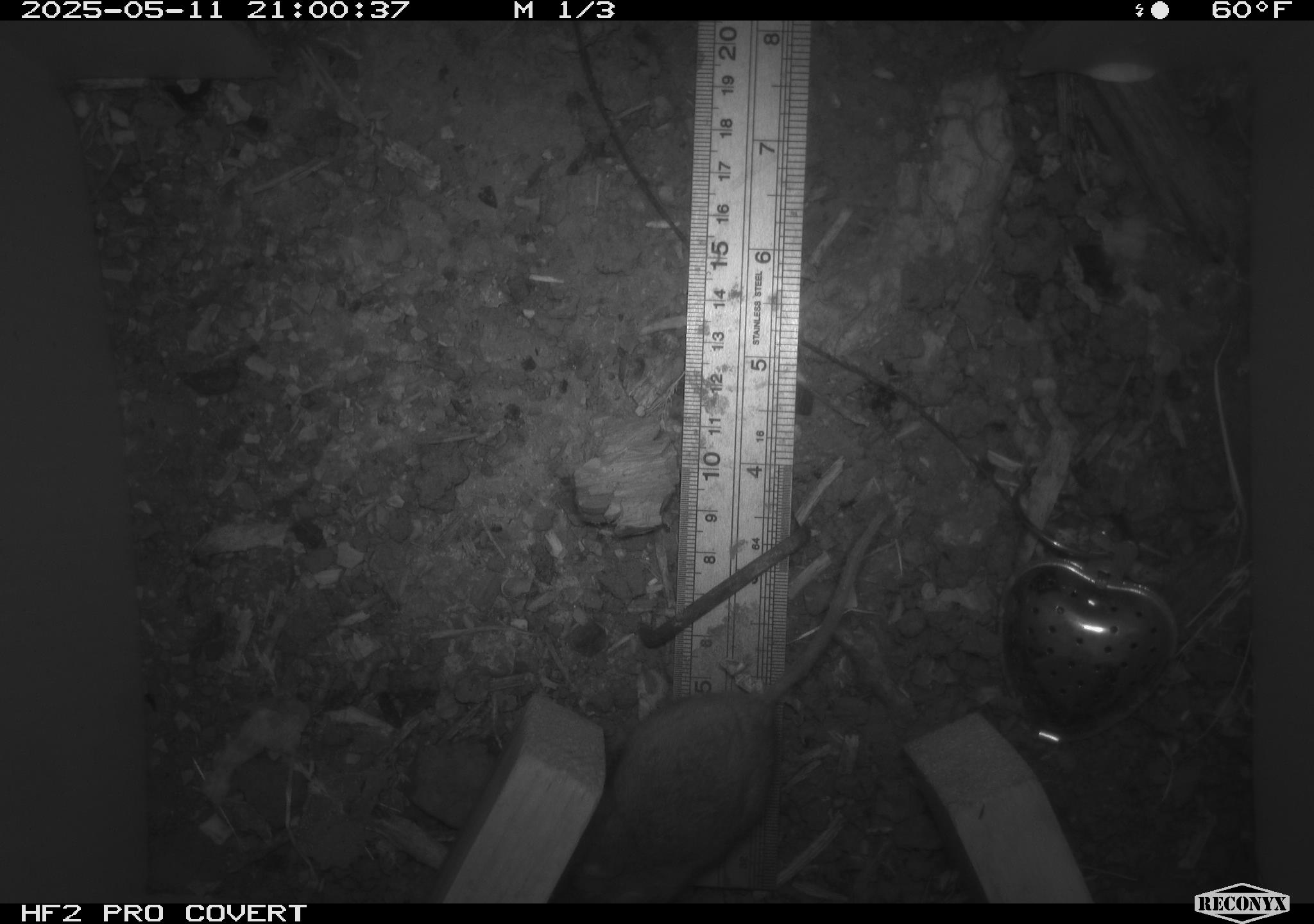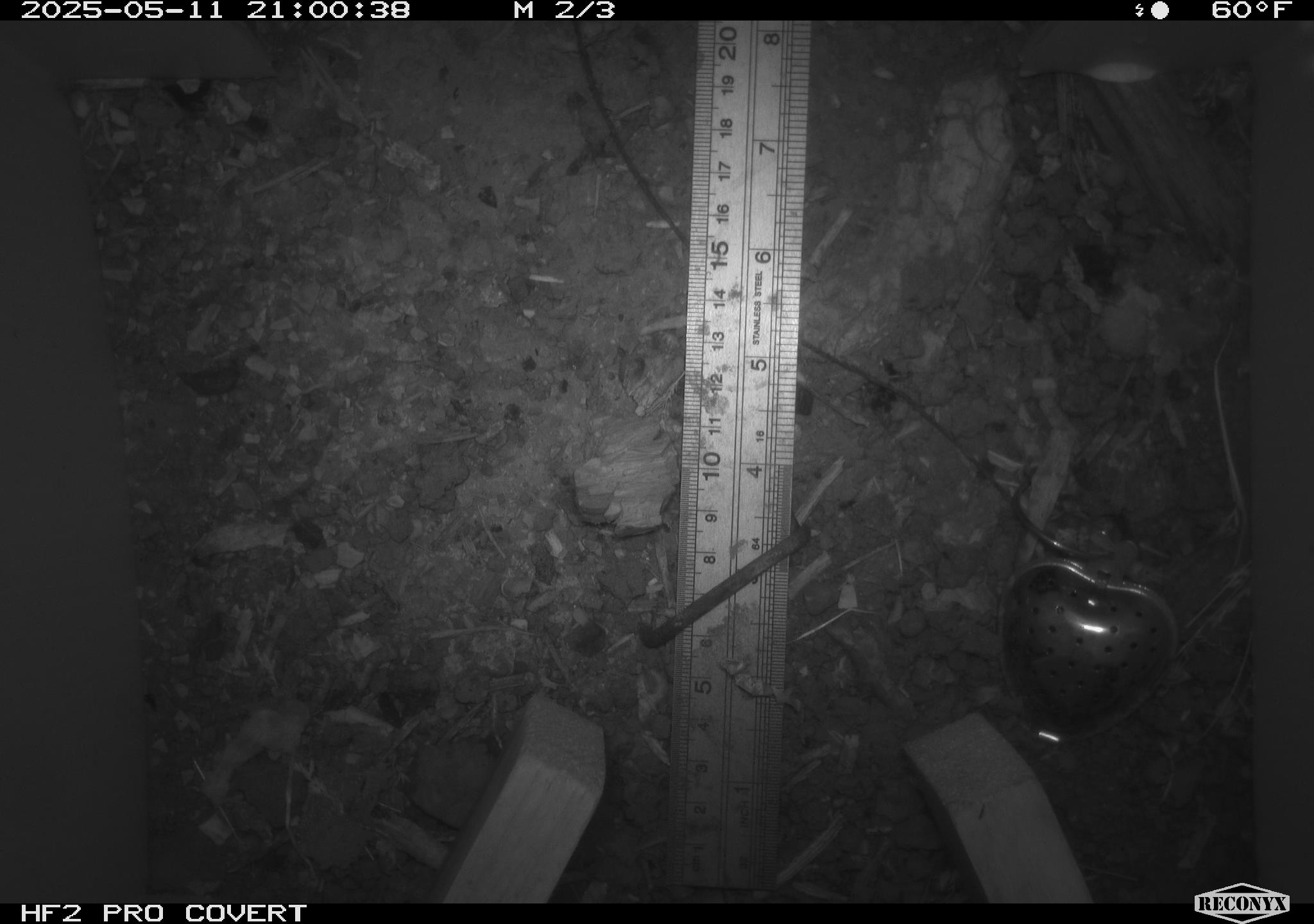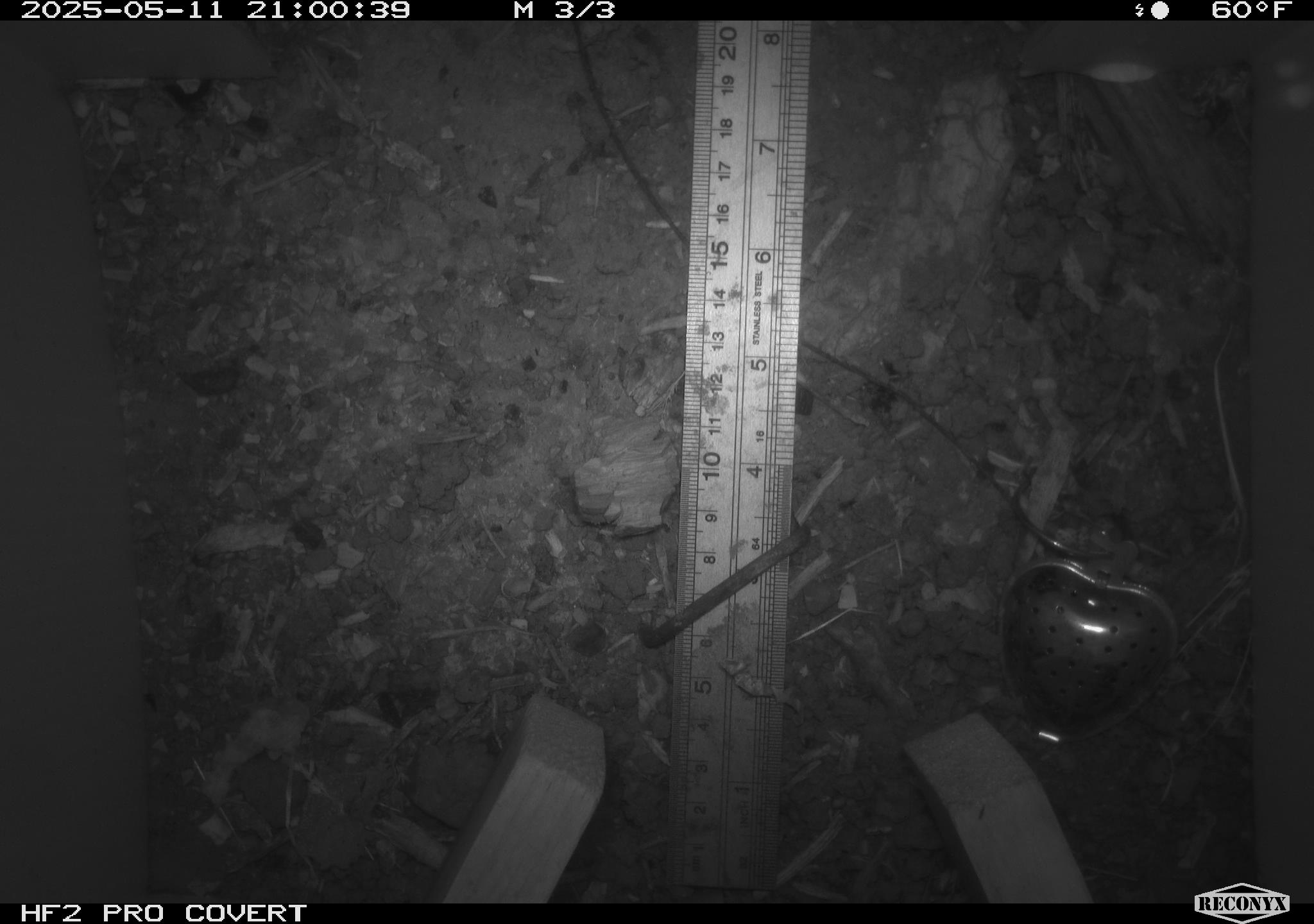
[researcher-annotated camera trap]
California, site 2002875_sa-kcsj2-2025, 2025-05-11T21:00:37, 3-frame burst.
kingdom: Animalia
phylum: Chordata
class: Mammalia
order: Rodentia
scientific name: Rodentia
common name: rodent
Rodent (Rodentia).